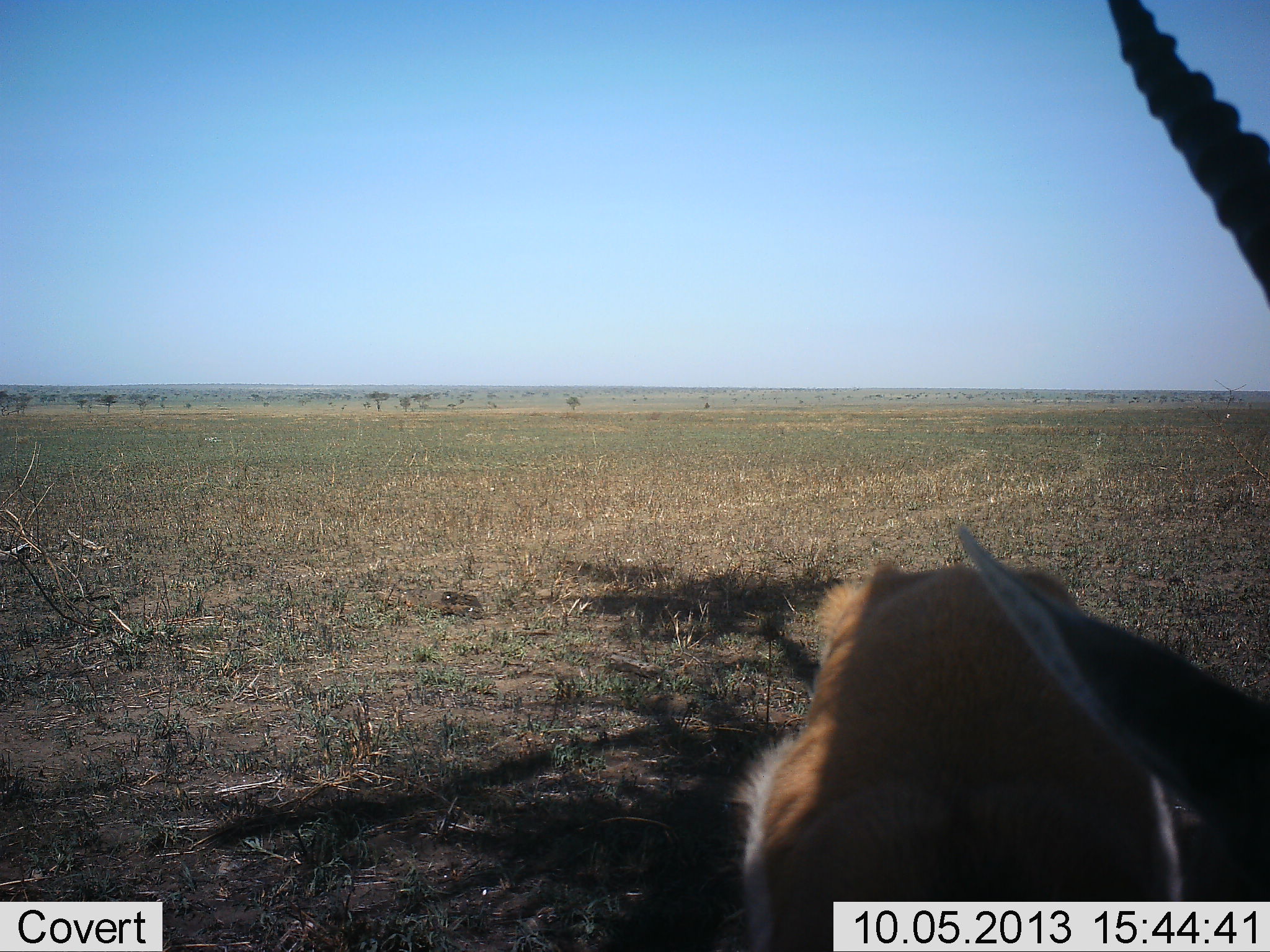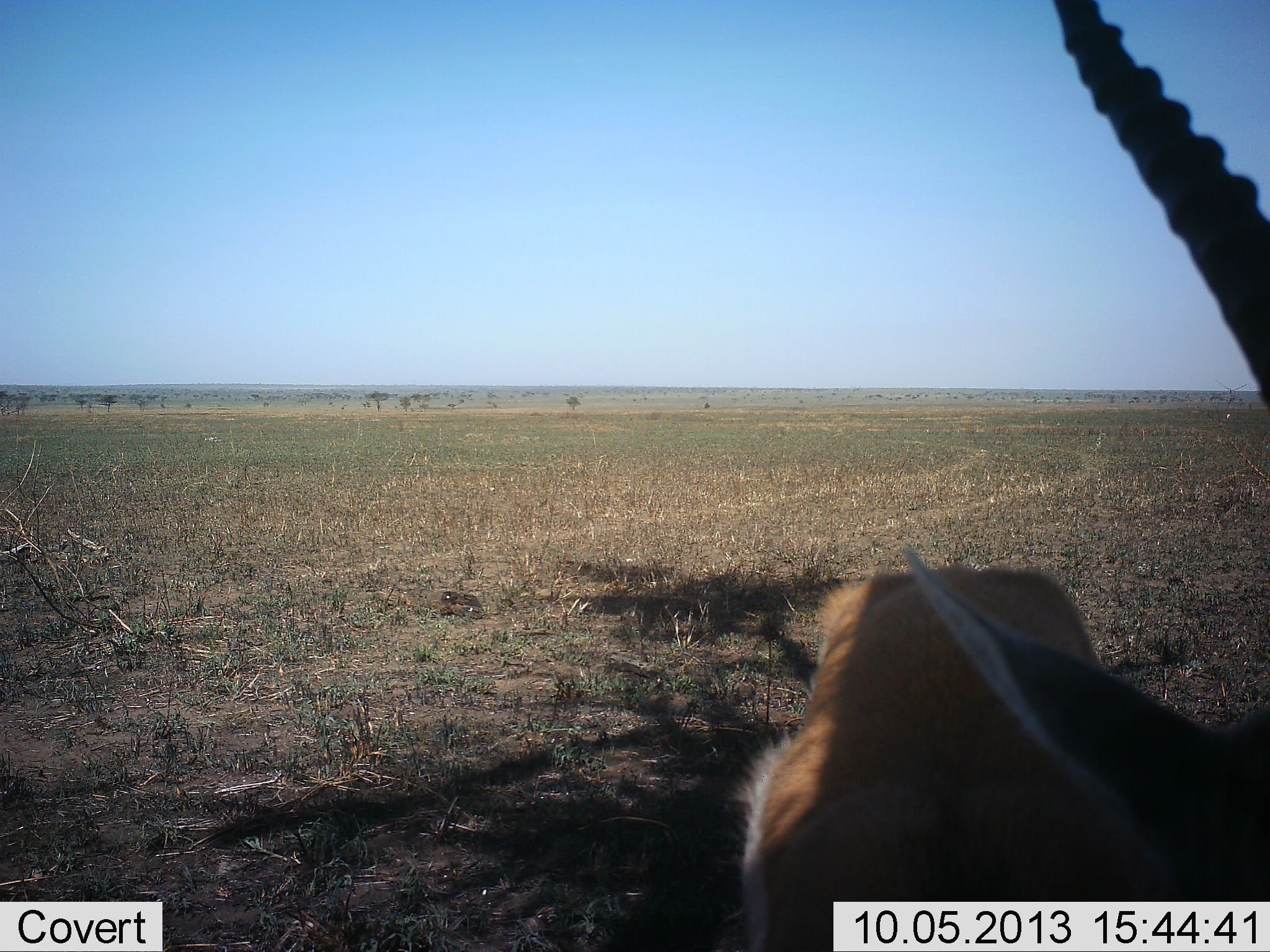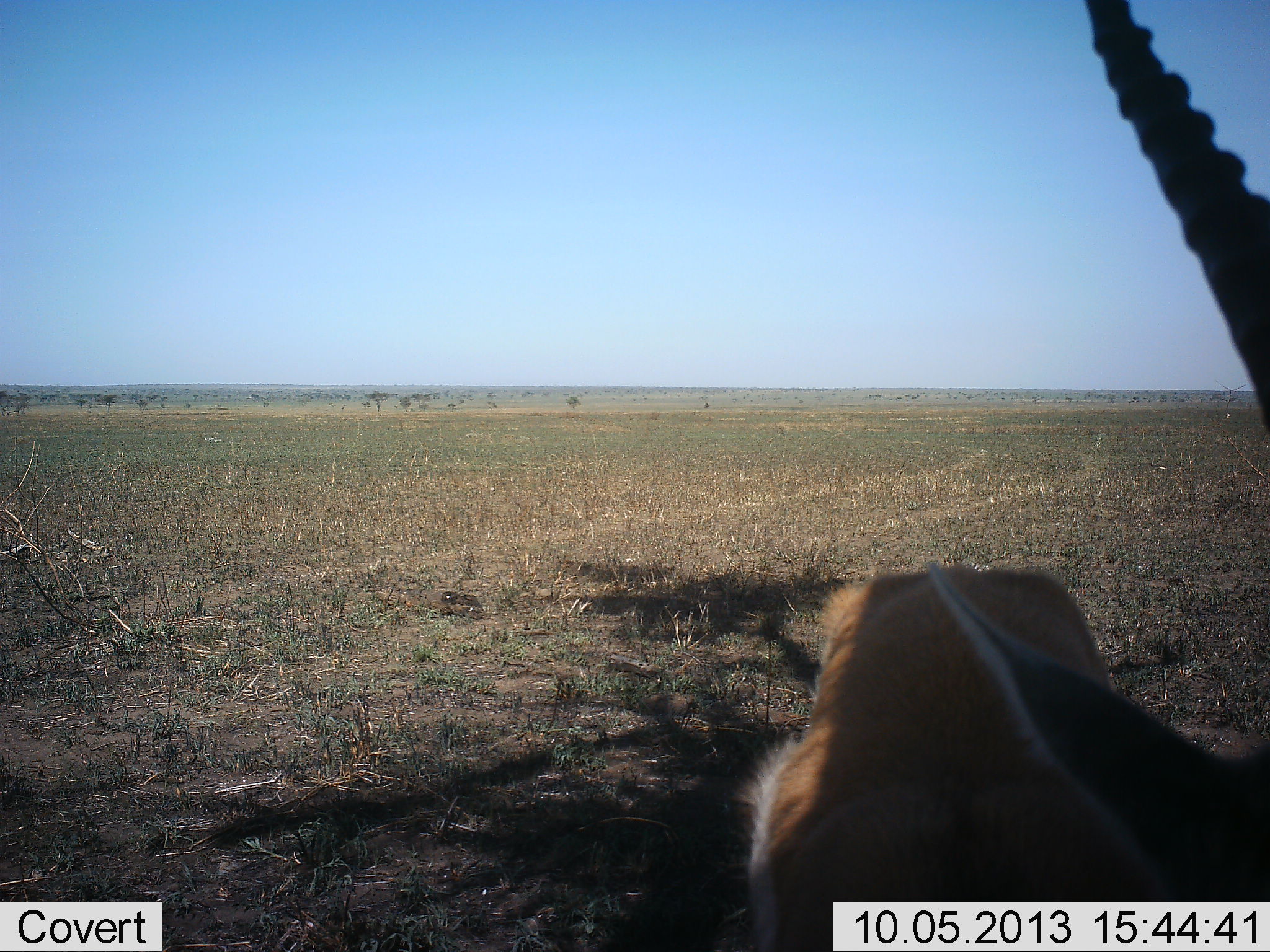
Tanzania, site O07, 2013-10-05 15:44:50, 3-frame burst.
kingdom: Animalia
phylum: Chordata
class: Mammalia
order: Artiodactyla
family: Bovidae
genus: Eudorcas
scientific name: Eudorcas thomsonii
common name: thomson's gazelle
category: gazellethomsons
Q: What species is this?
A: Gazellethomsons (thomson's gazelle) (Eudorcas thomsonii).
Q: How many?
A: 1.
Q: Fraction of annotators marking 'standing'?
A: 100%.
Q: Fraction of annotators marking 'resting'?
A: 0%.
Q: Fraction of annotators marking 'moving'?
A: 0%.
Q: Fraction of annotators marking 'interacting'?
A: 0%.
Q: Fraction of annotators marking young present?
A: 0%.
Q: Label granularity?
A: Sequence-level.